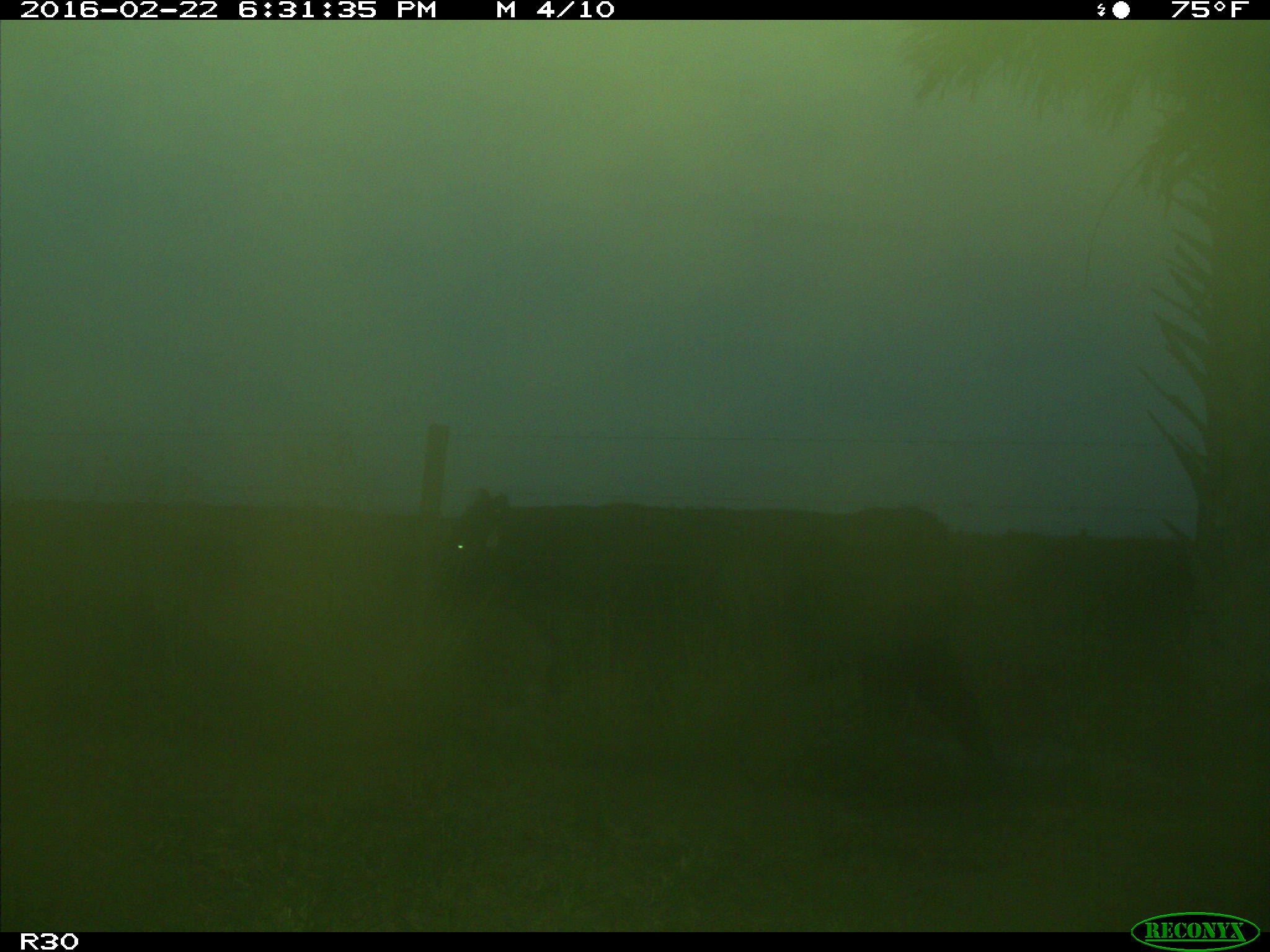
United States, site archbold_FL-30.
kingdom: Animalia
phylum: Chordata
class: Mammalia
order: Artiodactyla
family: Bovidae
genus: Bos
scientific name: Bos taurus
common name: domestic cow